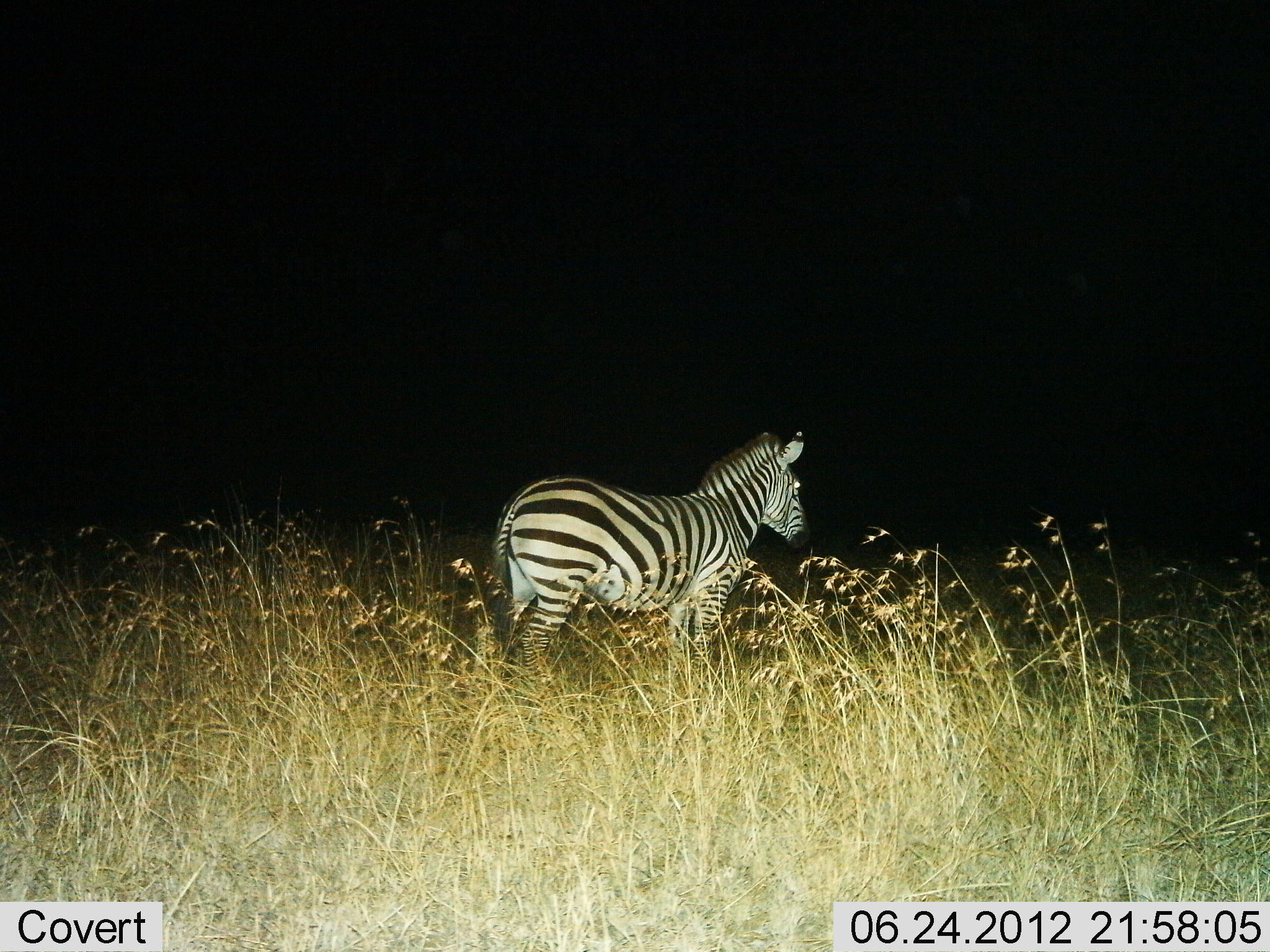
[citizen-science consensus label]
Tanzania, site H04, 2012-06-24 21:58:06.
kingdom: Animalia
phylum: Chordata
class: Mammalia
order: Perissodactyla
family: Equidae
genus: Equus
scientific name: Equus quagga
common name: plains zebra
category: zebra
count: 1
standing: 100%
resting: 0%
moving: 0%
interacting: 0%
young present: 0%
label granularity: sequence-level